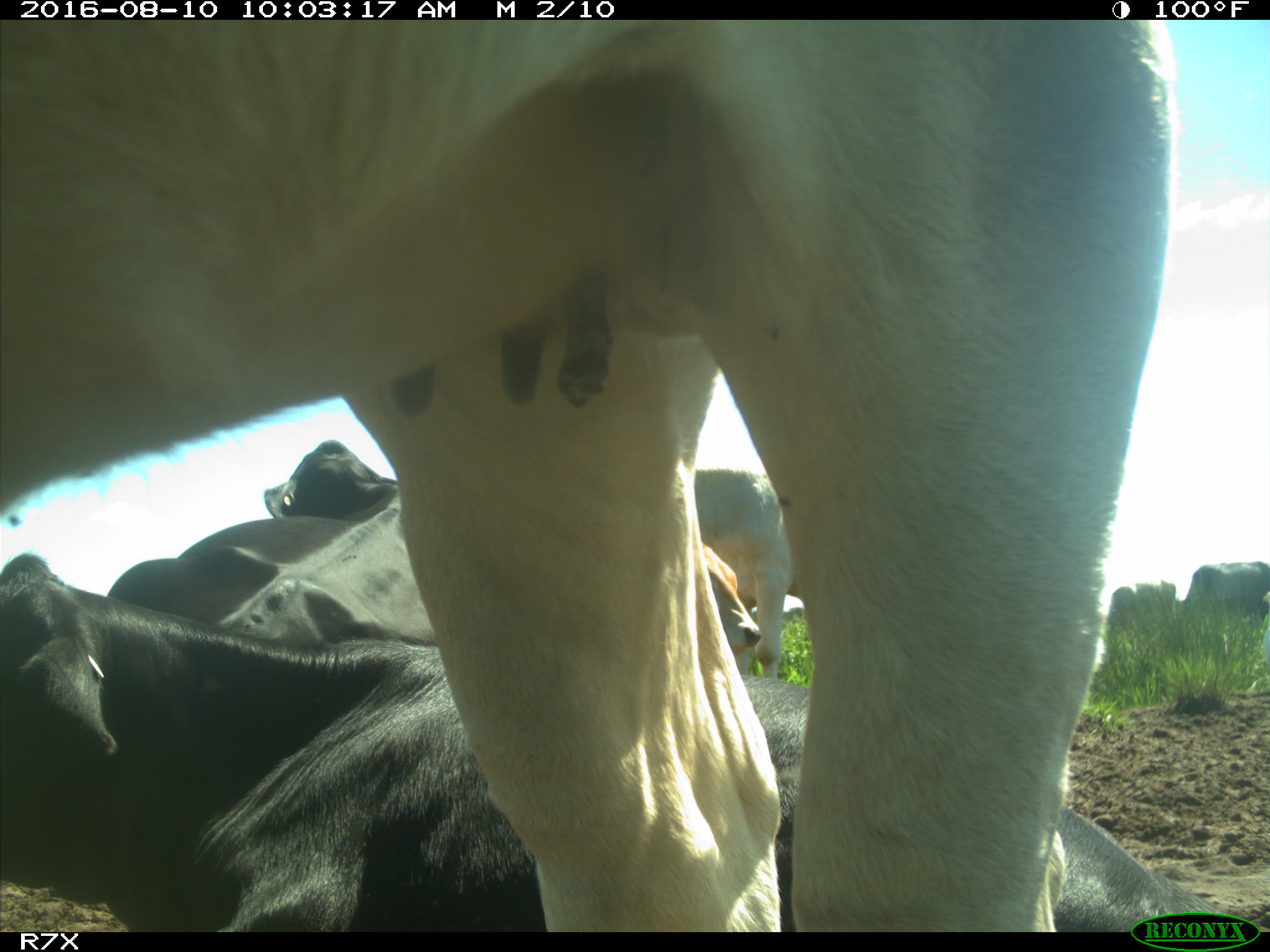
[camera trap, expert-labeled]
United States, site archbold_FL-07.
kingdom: Animalia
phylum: Chordata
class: Mammalia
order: Artiodactyla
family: Bovidae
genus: Bos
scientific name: Bos taurus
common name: domestic cow